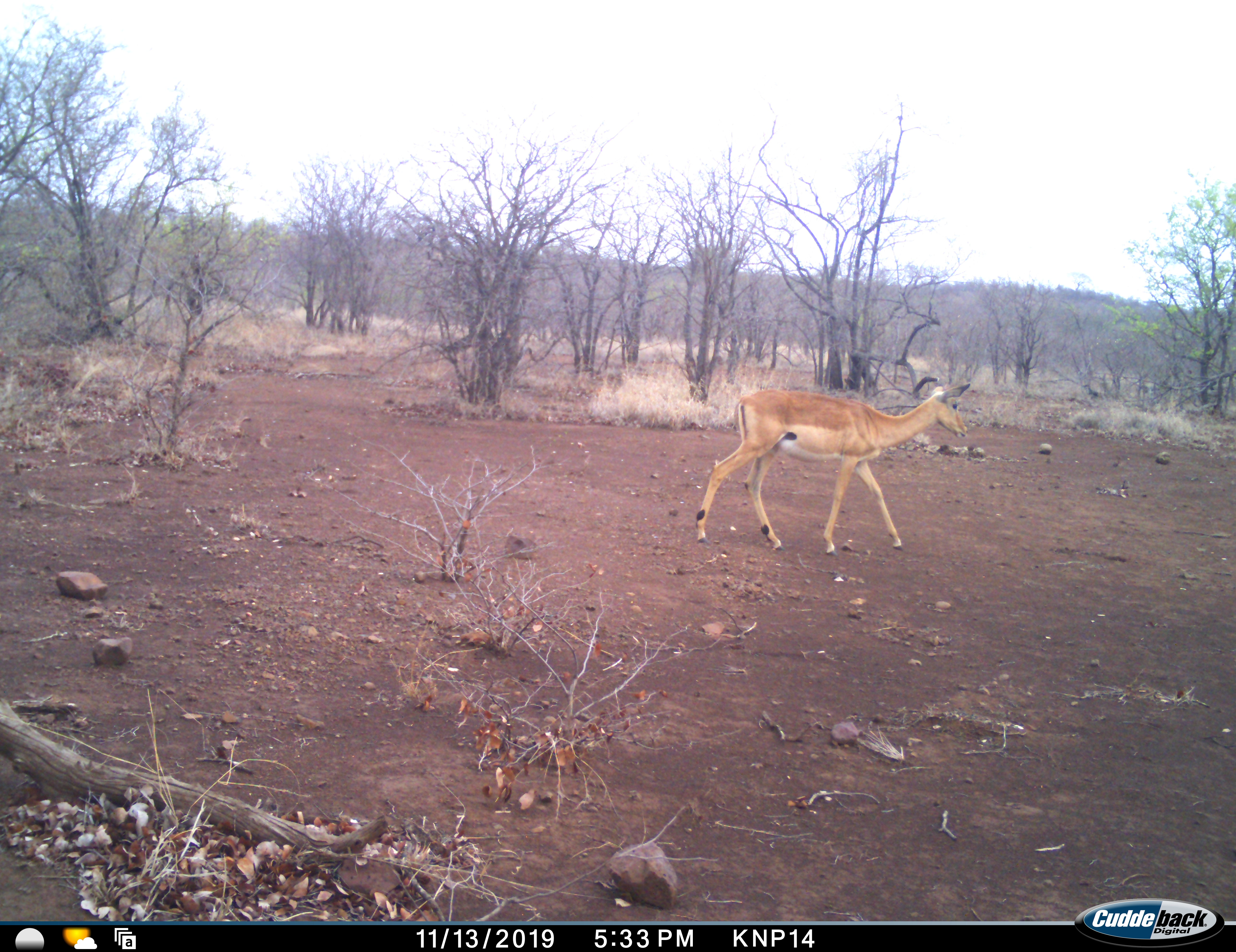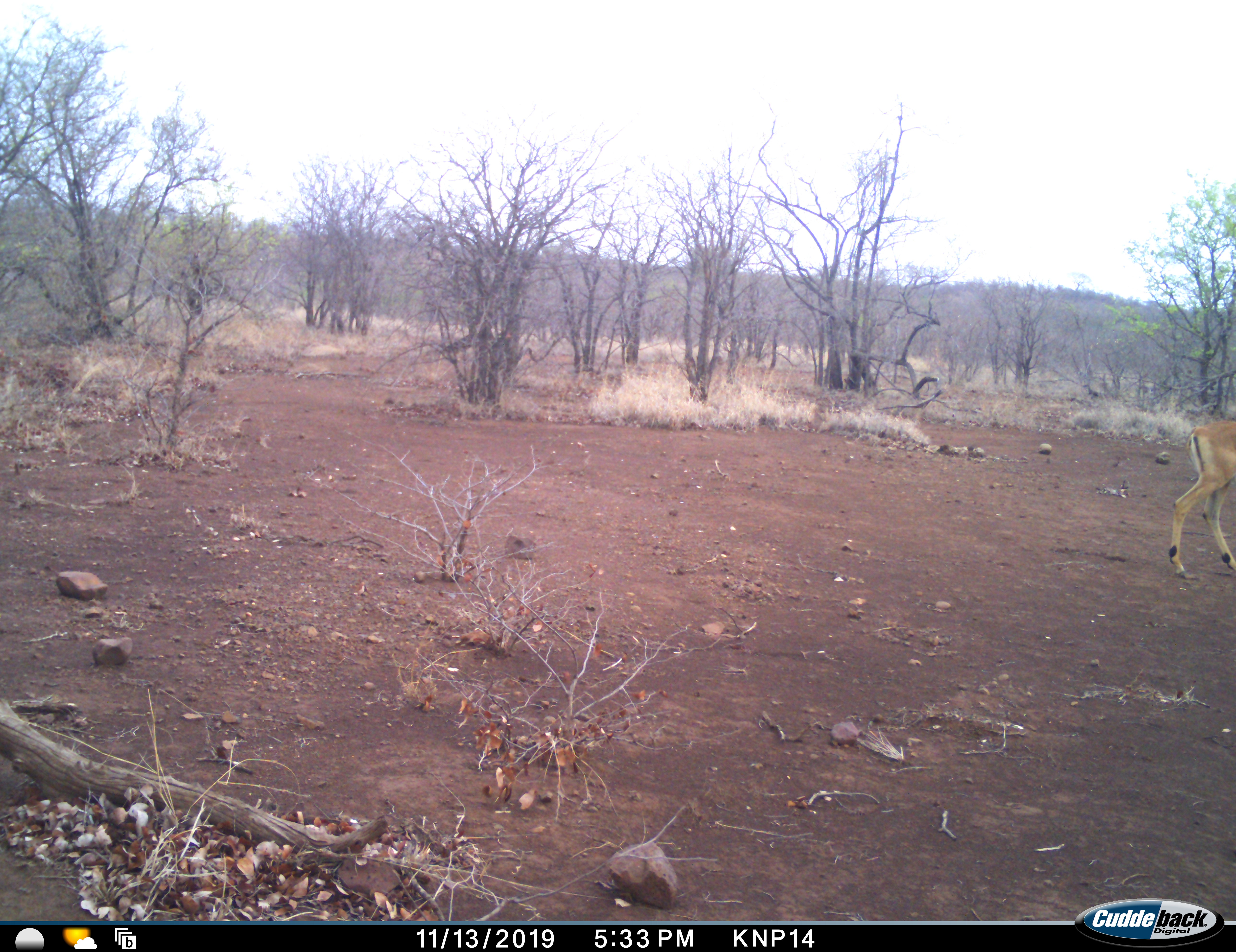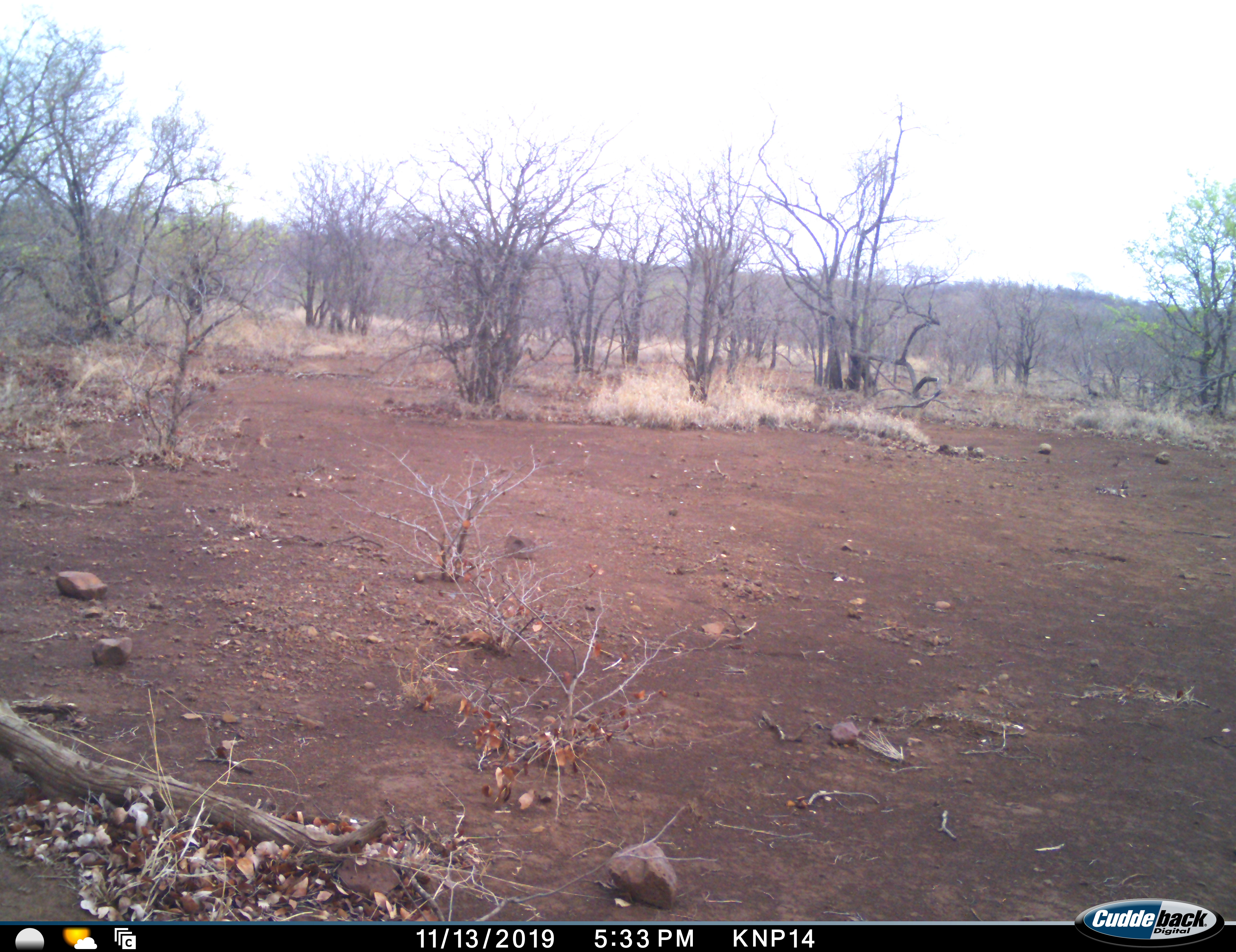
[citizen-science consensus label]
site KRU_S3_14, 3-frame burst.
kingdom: Animalia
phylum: Chordata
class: Mammalia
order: Artiodactyla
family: Bovidae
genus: Aepyceros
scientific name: Aepyceros melampus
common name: impala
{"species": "impala (Aepyceros melampus)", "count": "1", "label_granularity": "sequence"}